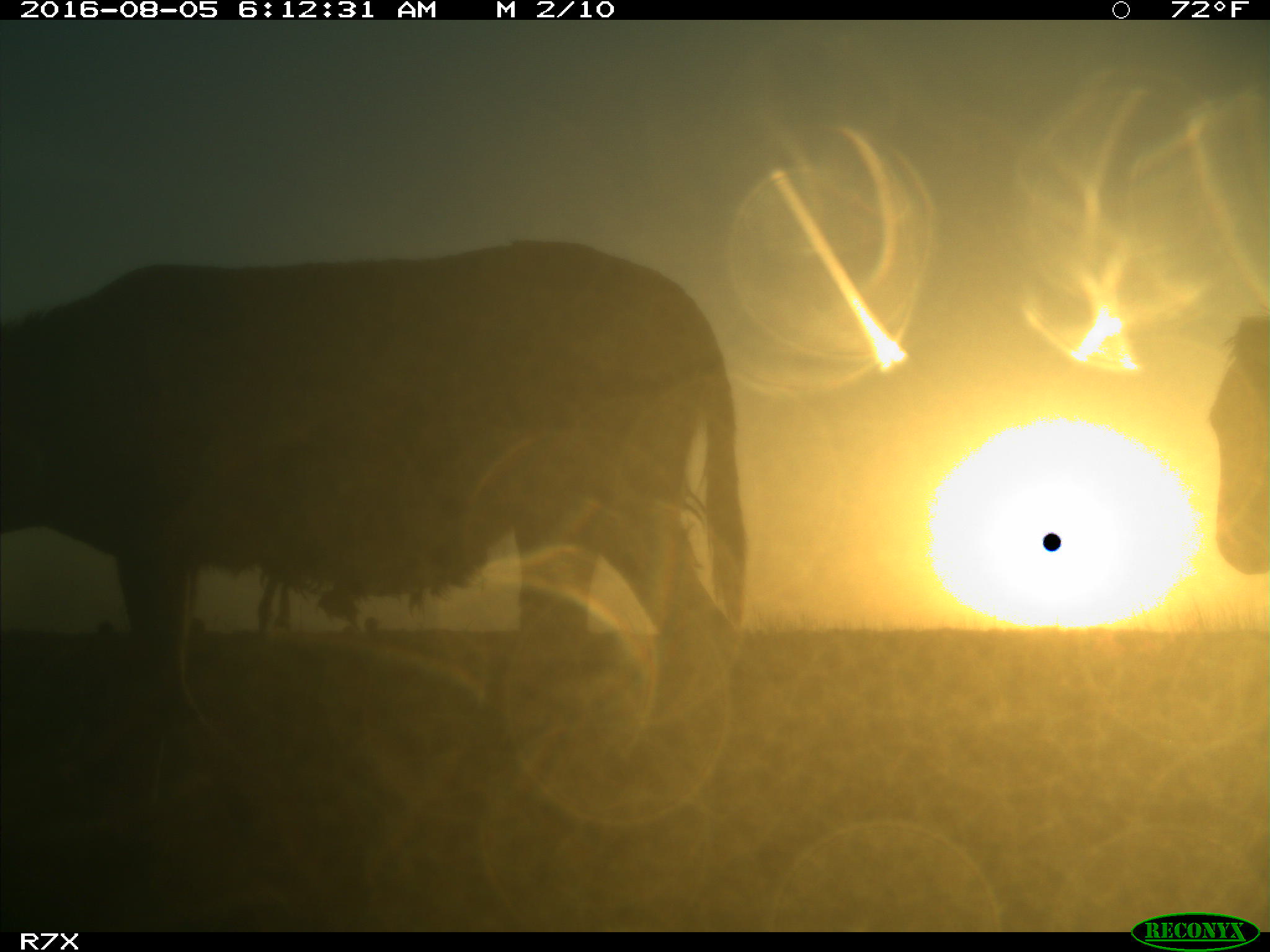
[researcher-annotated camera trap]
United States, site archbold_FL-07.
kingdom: Animalia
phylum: Chordata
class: Mammalia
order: Perissodactyla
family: Equidae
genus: Equus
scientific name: Equus africanus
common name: african wild ass